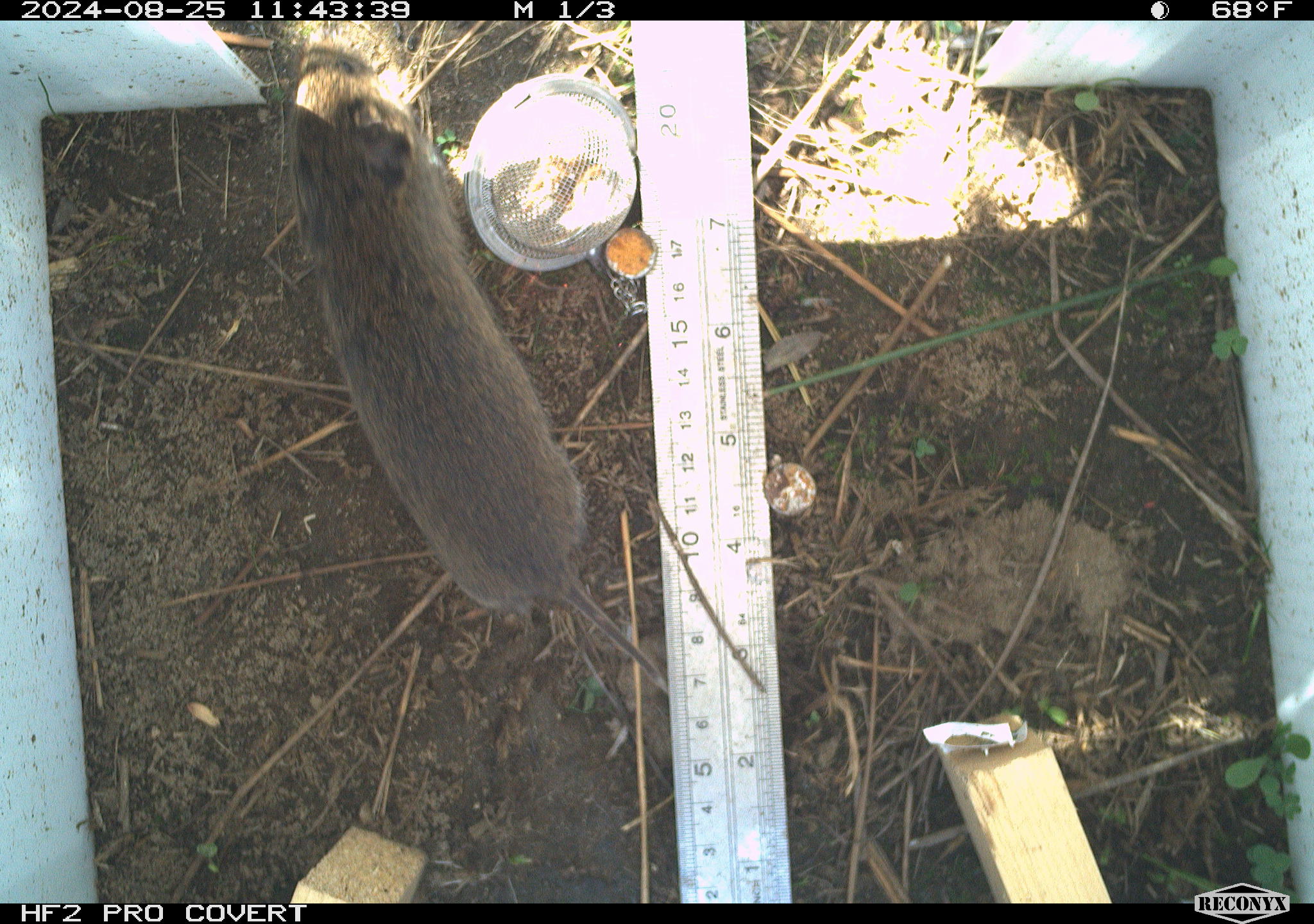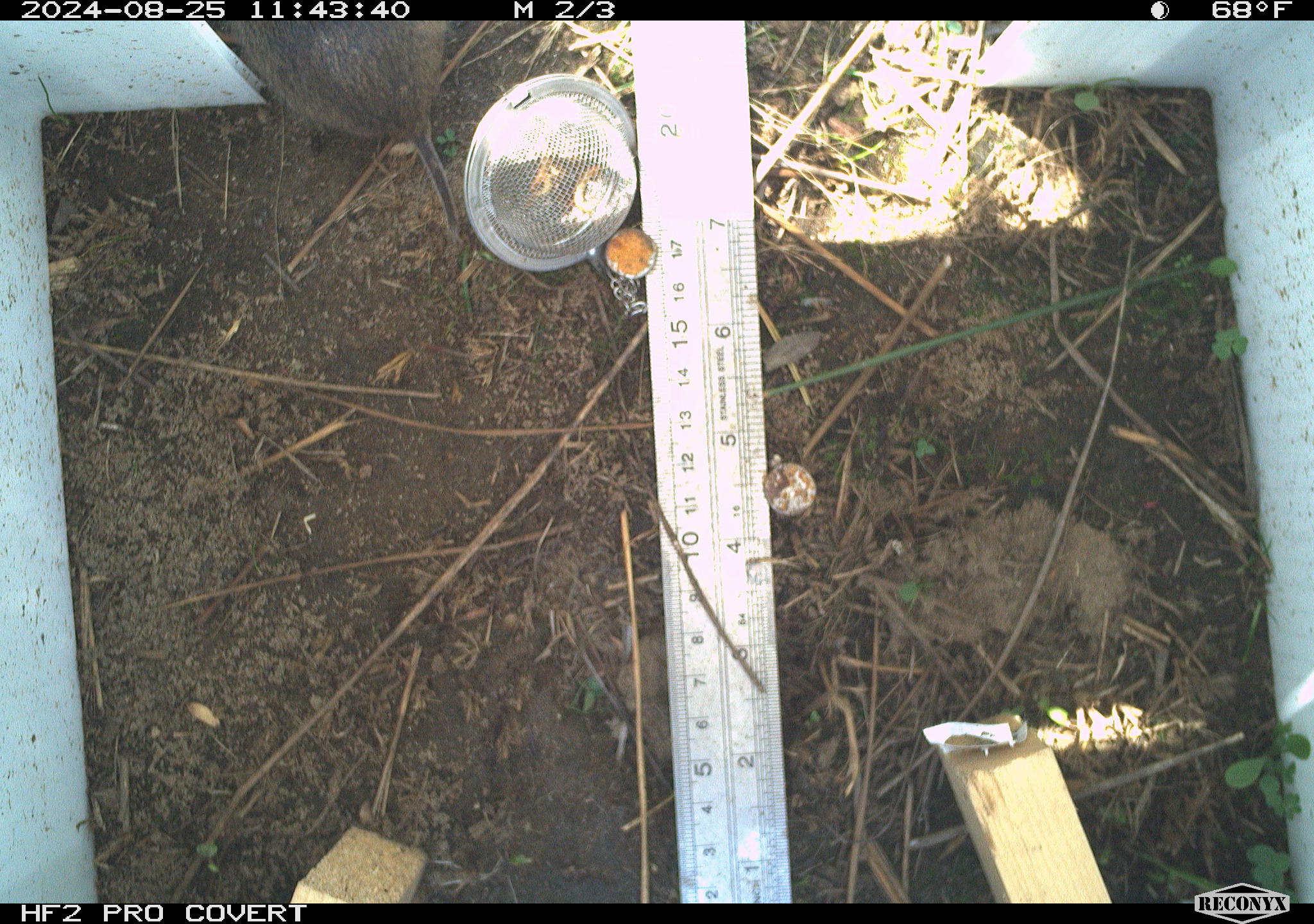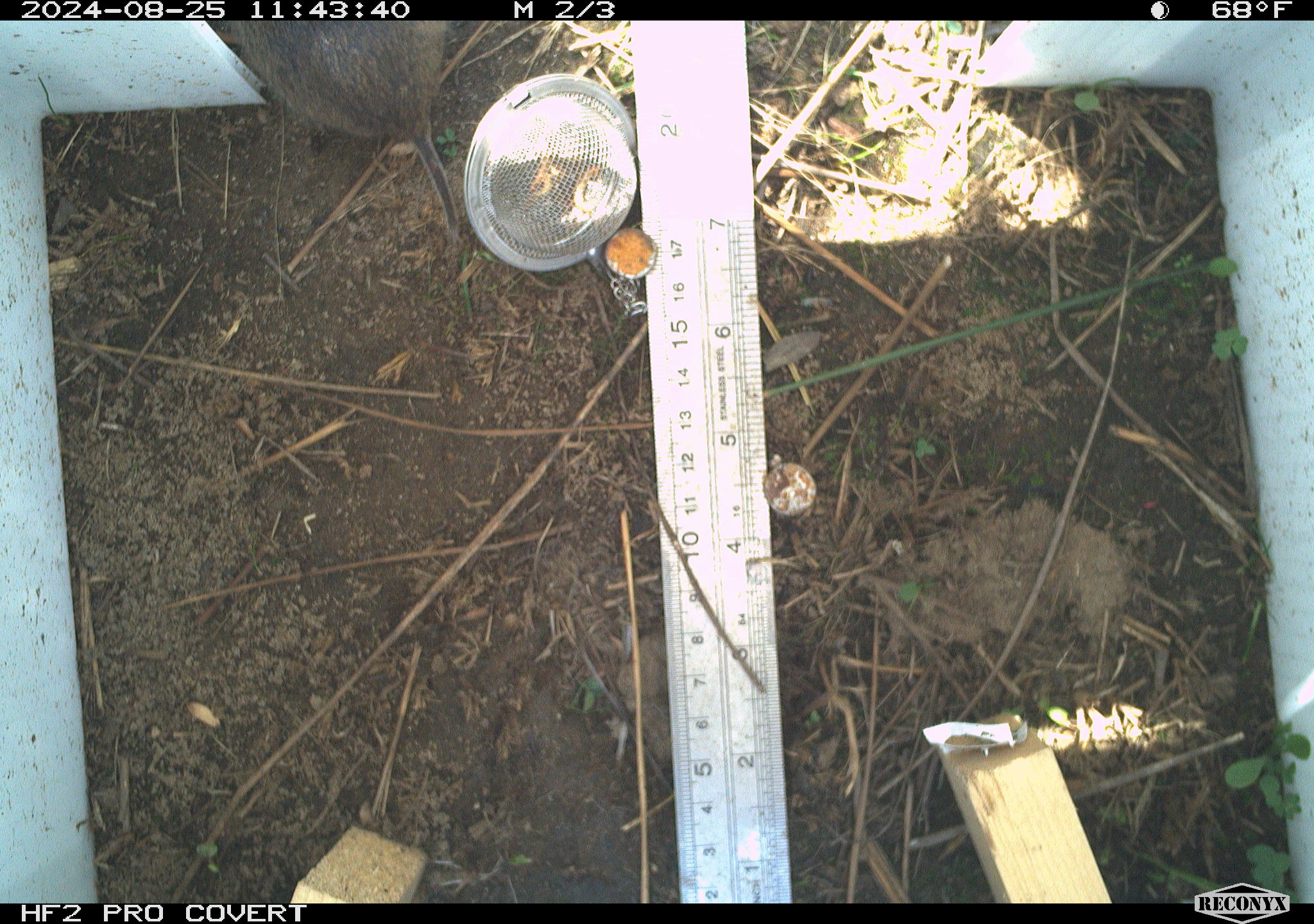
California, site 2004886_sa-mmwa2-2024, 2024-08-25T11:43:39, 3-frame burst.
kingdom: Animalia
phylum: Chordata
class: Mammalia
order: Rodentia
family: Cricetidae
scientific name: Arvicolinae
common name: voles, lemmings, and muskrats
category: arvicolinae subfamily